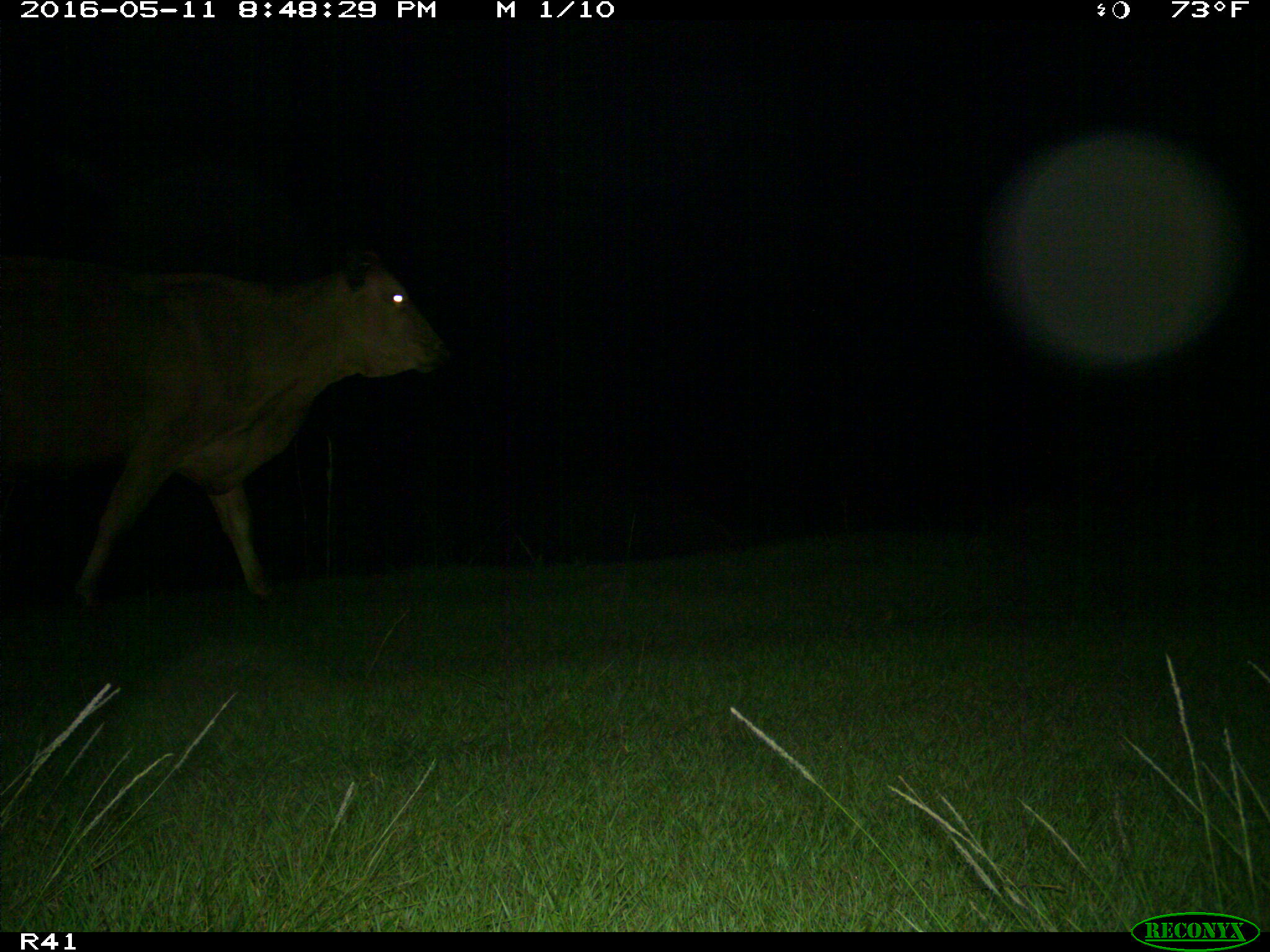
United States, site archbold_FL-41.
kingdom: Animalia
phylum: Chordata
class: Mammalia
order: Artiodactyla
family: Bovidae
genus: Bos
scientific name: Bos taurus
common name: domestic cow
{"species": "Bos taurus (domestic cow)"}